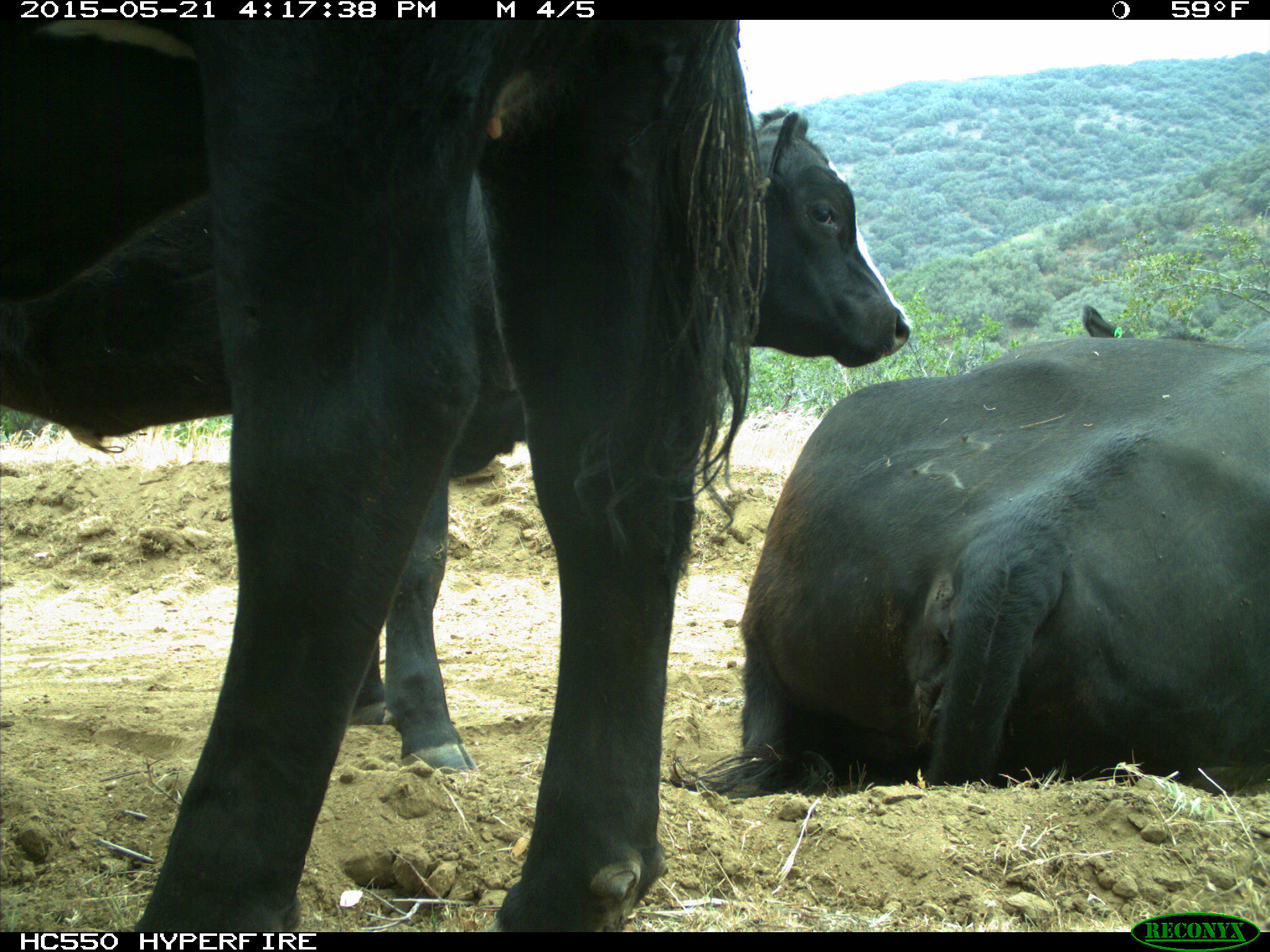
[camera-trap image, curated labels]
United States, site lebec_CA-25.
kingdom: Animalia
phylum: Chordata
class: Mammalia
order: Artiodactyla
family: Bovidae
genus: Bos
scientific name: Bos taurus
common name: domestic cow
Bos taurus (domestic cow).